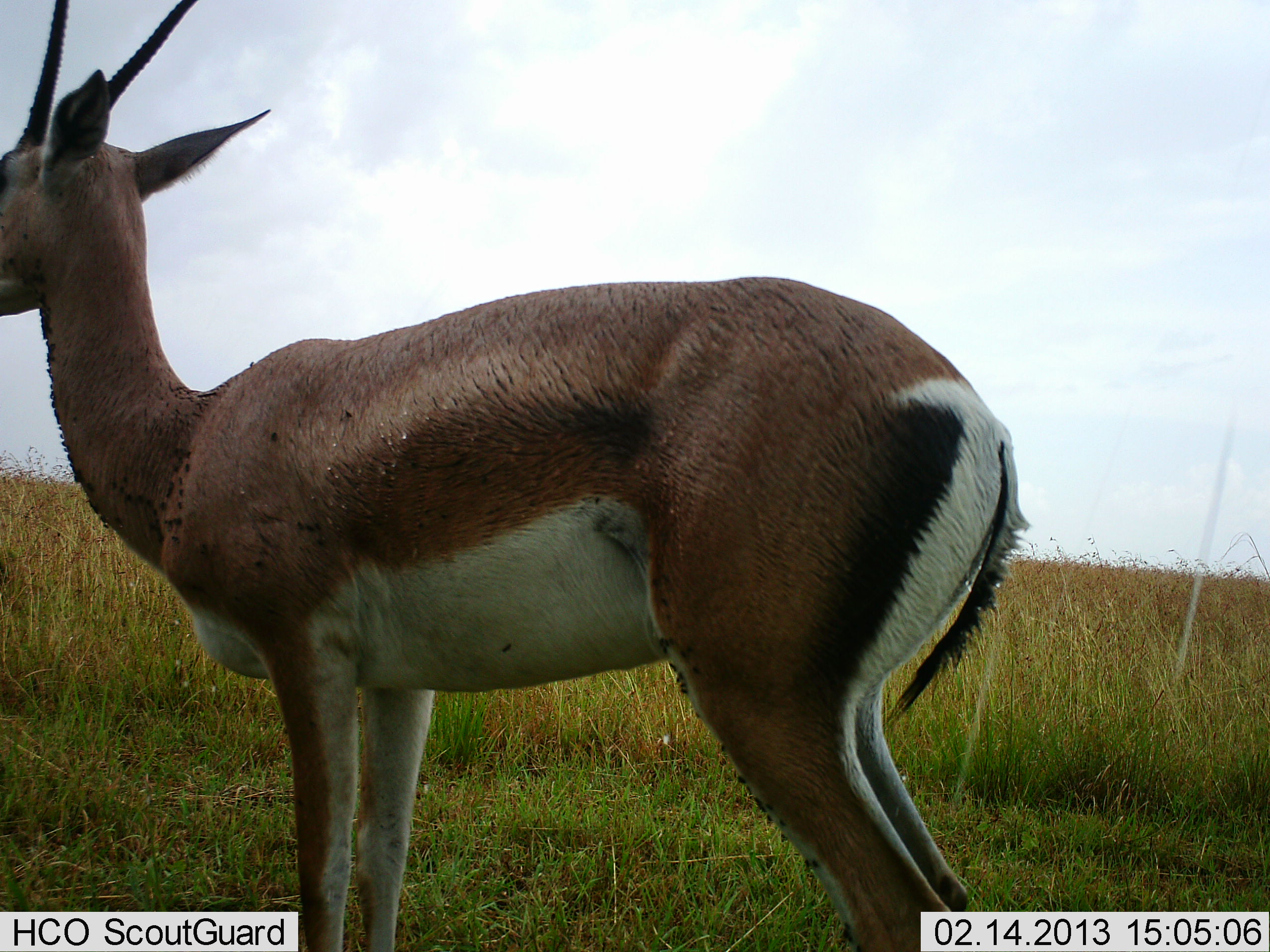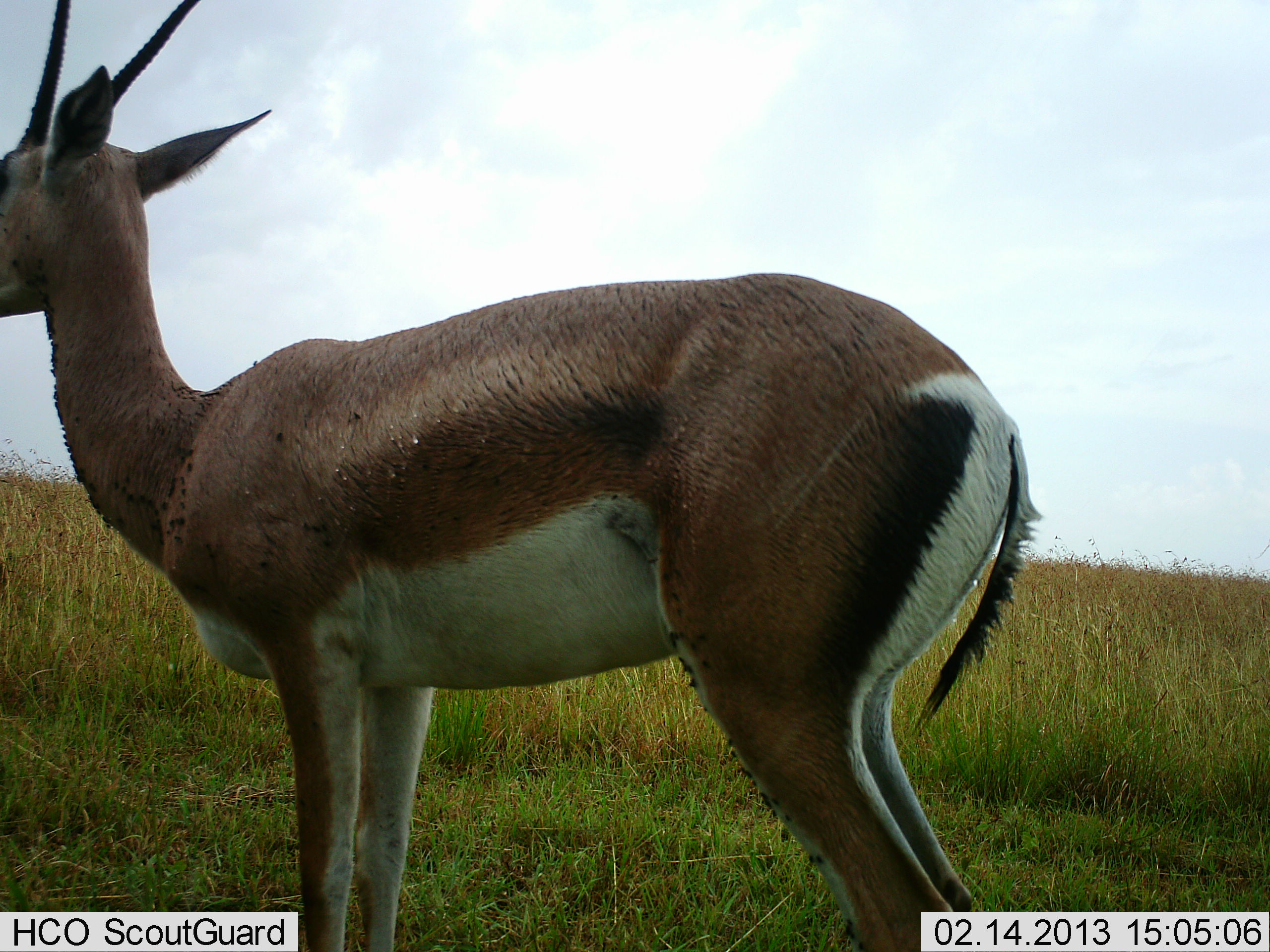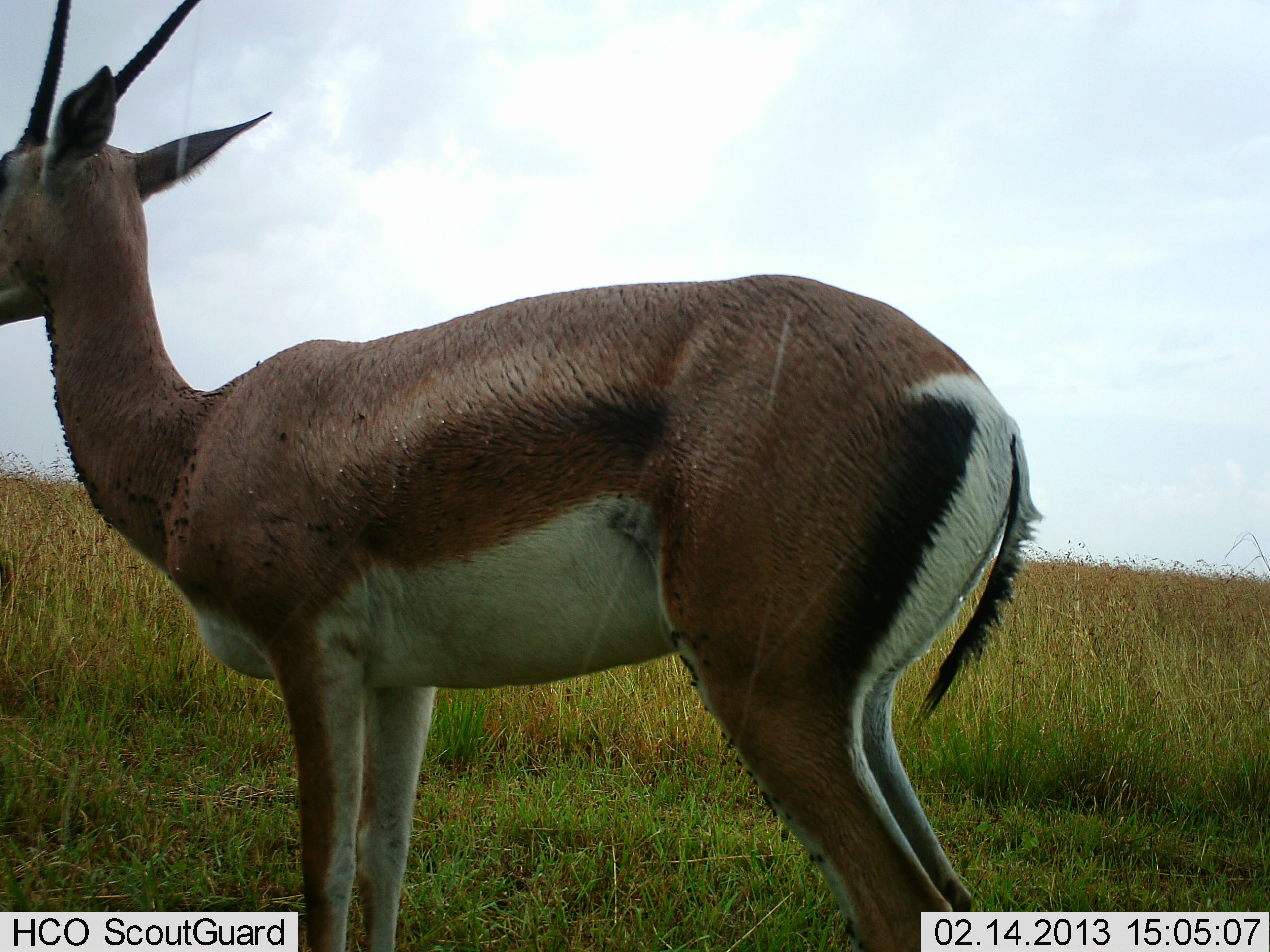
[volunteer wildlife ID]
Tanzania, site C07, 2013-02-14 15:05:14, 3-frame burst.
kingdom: Animalia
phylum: Chordata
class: Mammalia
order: Artiodactyla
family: Bovidae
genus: Nanger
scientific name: Nanger granti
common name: grant's gazelle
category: gazellegrants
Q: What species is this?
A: Gazellegrants (grant's gazelle) (Nanger granti).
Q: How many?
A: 1.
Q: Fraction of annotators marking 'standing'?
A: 100%.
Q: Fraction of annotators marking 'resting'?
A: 0%.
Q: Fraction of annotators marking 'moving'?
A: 0%.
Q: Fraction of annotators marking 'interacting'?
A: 0%.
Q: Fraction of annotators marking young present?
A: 0%.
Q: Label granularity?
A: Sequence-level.